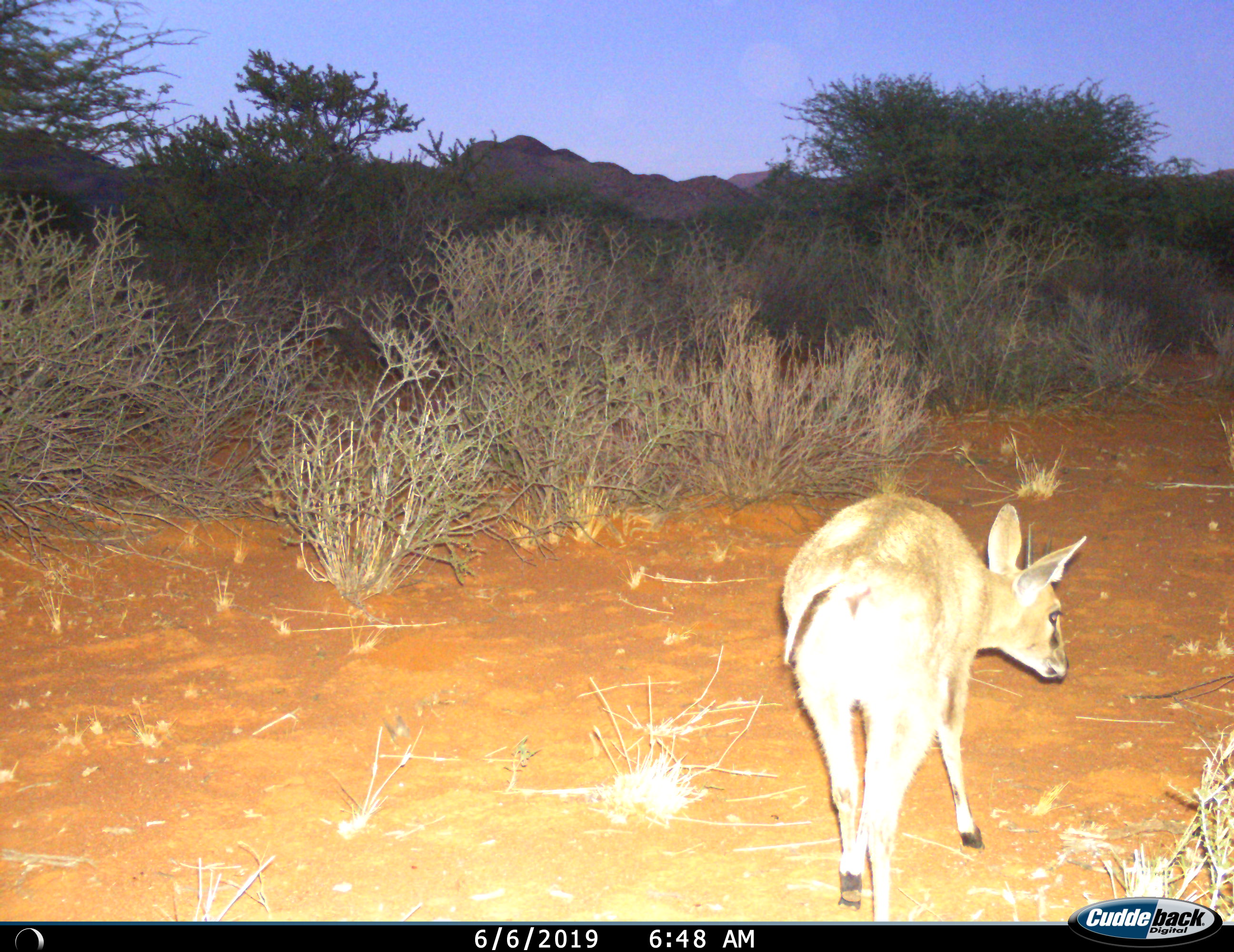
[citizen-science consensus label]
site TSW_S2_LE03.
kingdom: Animalia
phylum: Chordata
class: Mammalia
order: Artiodactyla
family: Bovidae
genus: Sylvicapra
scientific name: Sylvicapra grimmia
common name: common duiker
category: duikercommongrey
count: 1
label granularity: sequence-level